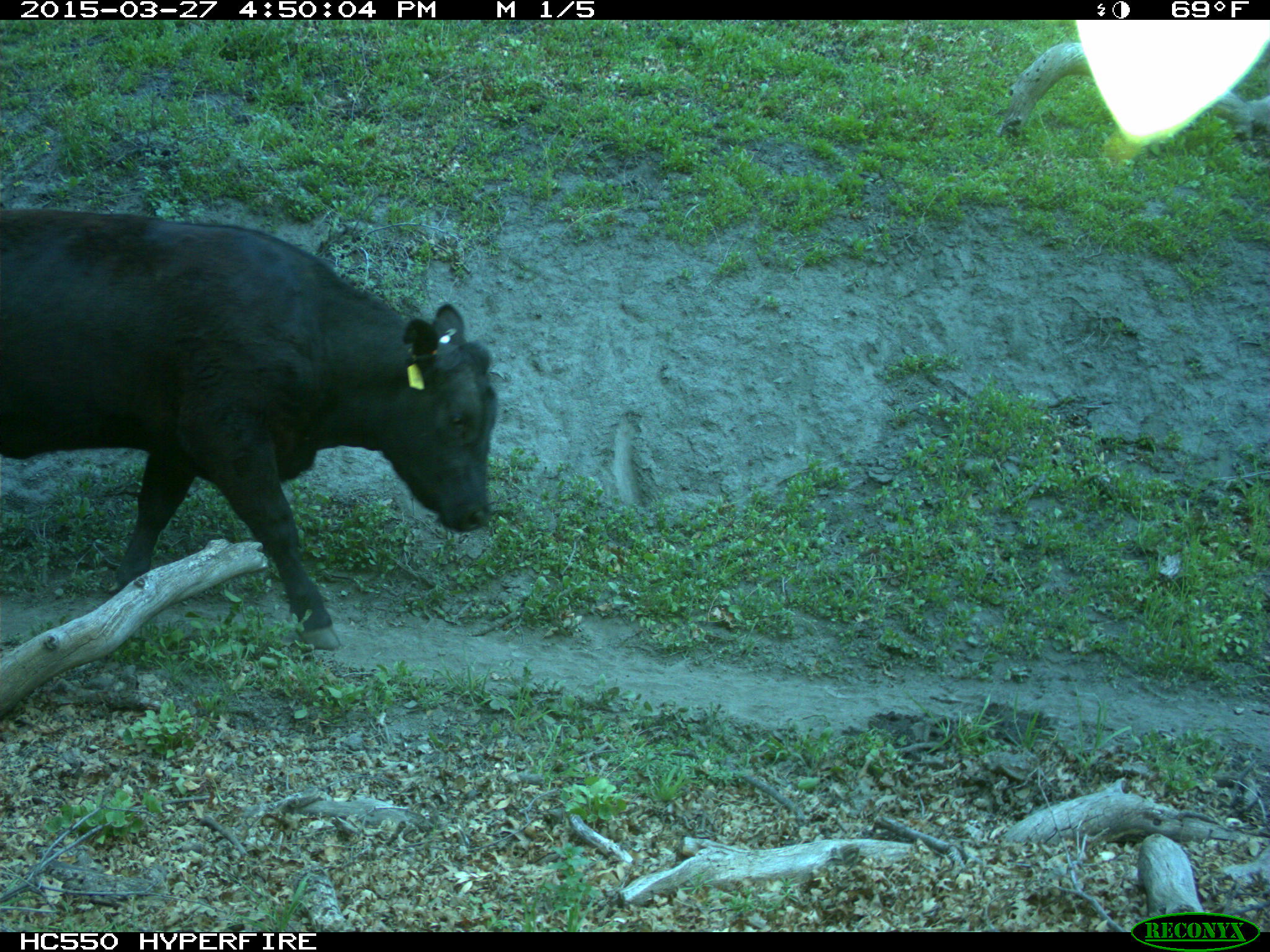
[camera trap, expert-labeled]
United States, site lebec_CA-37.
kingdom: Animalia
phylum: Chordata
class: Mammalia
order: Artiodactyla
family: Bovidae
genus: Bos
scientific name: Bos taurus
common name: domestic cow